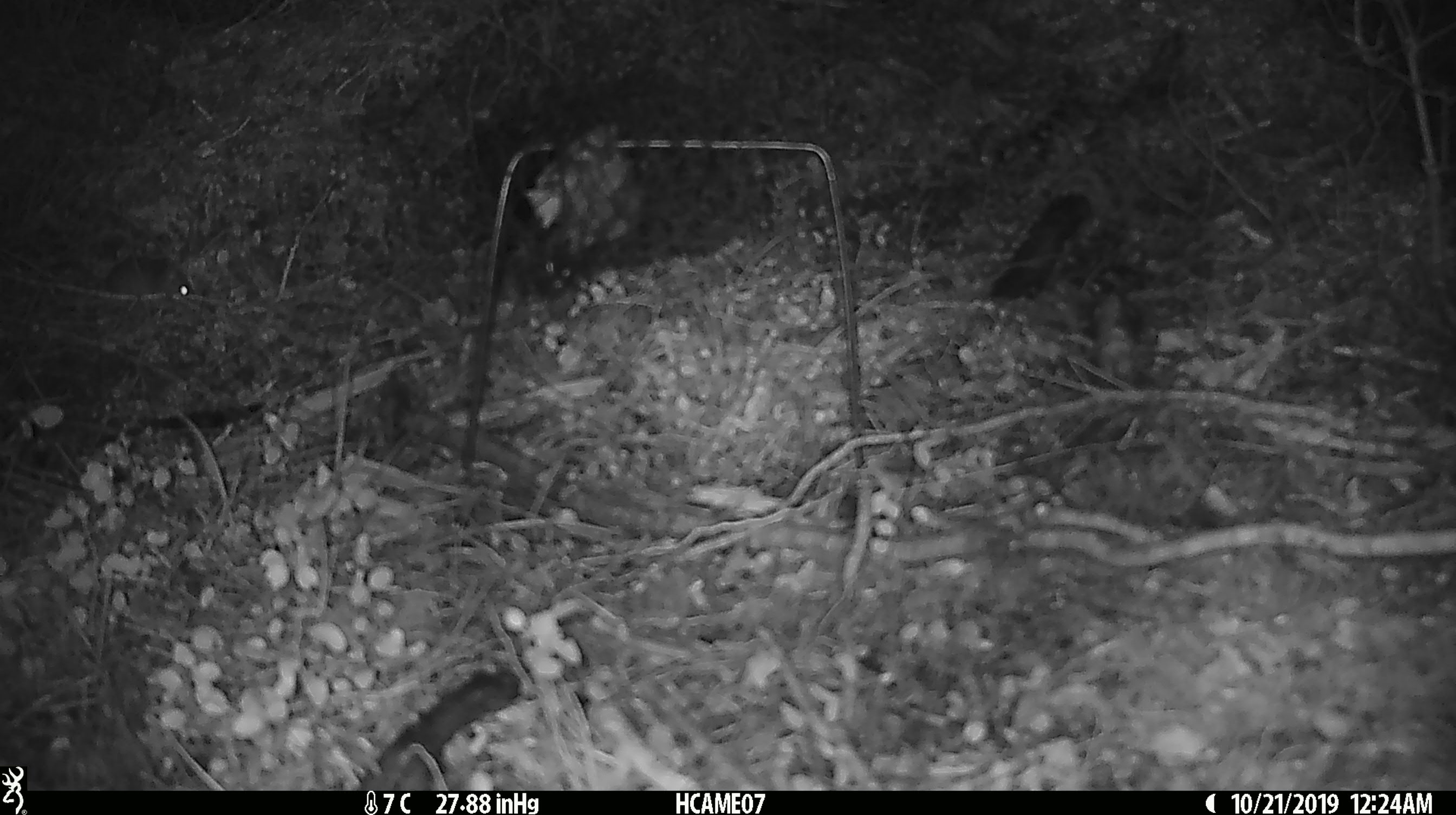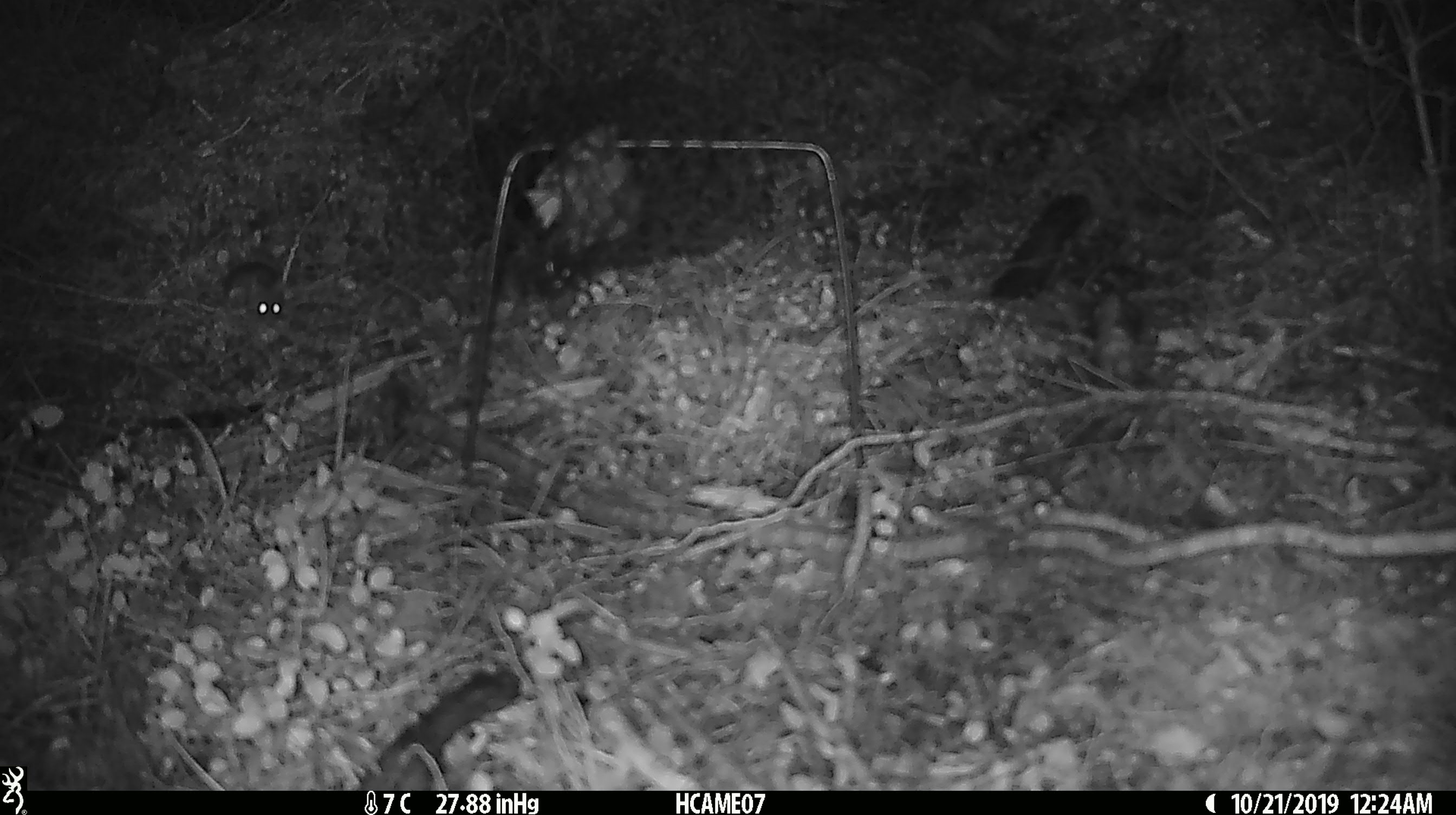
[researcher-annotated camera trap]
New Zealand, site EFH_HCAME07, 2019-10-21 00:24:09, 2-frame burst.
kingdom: Animalia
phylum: Chordata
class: Mammalia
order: Rodentia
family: Muridae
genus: Mus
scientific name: Mus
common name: mouse